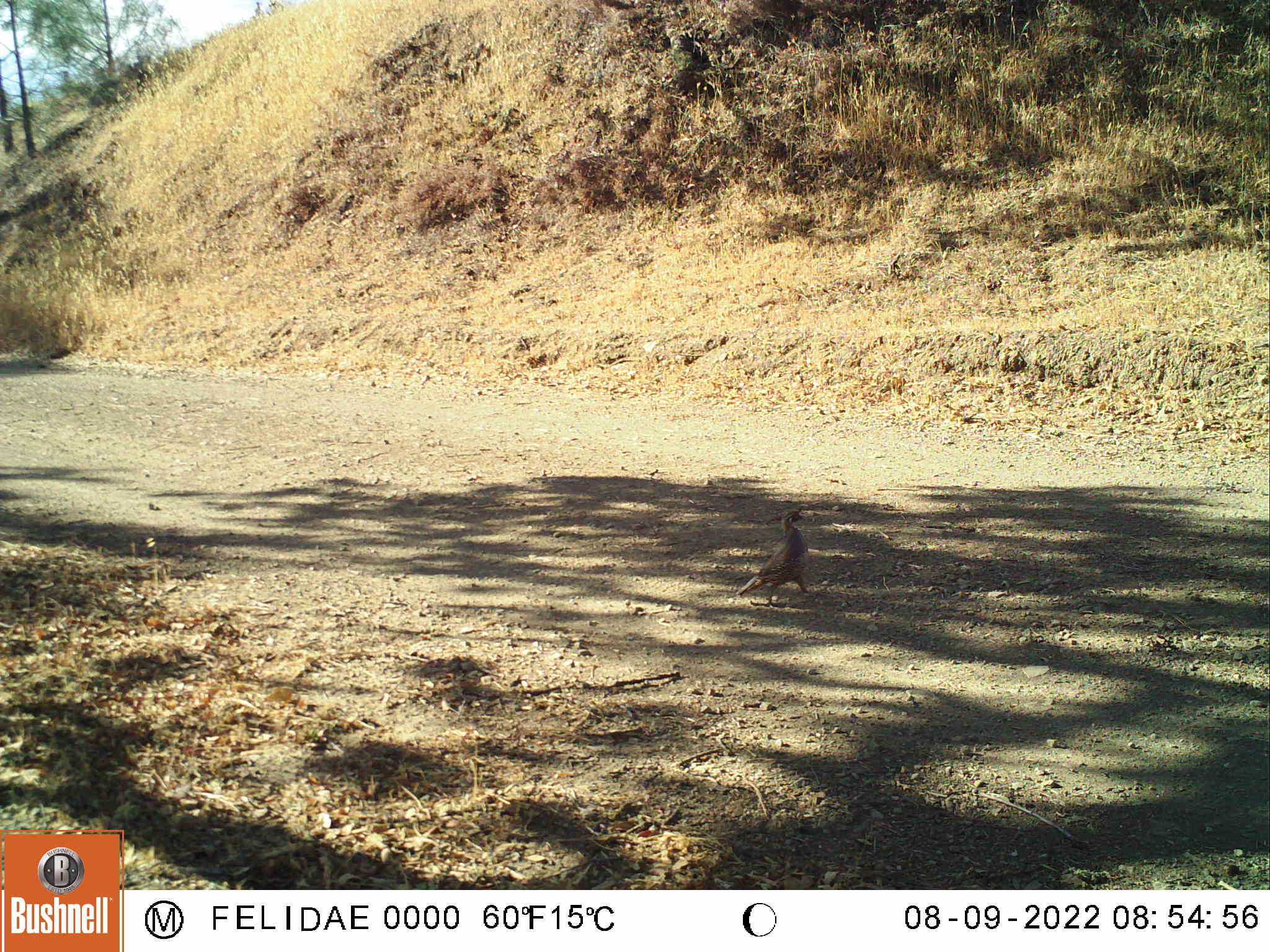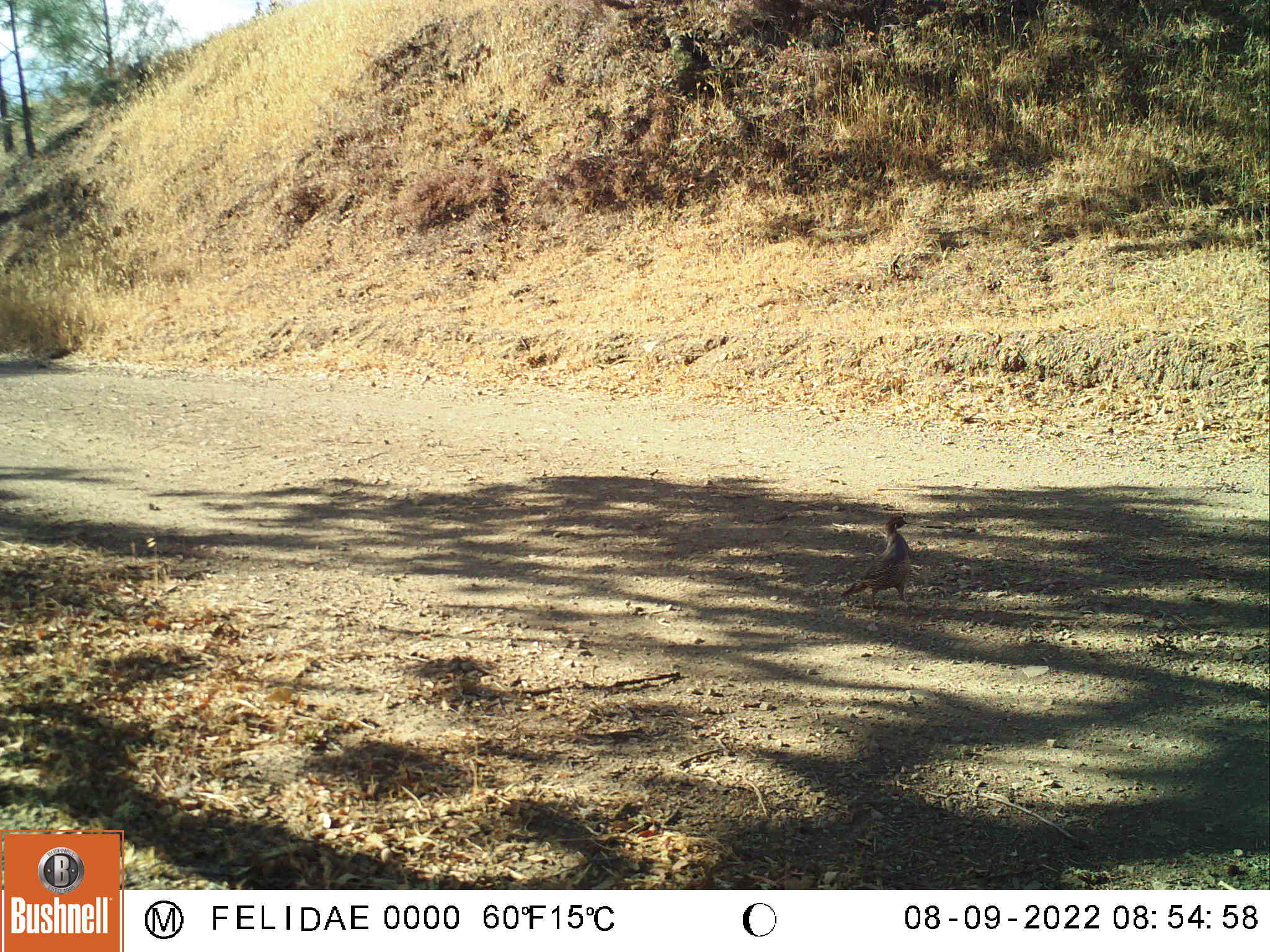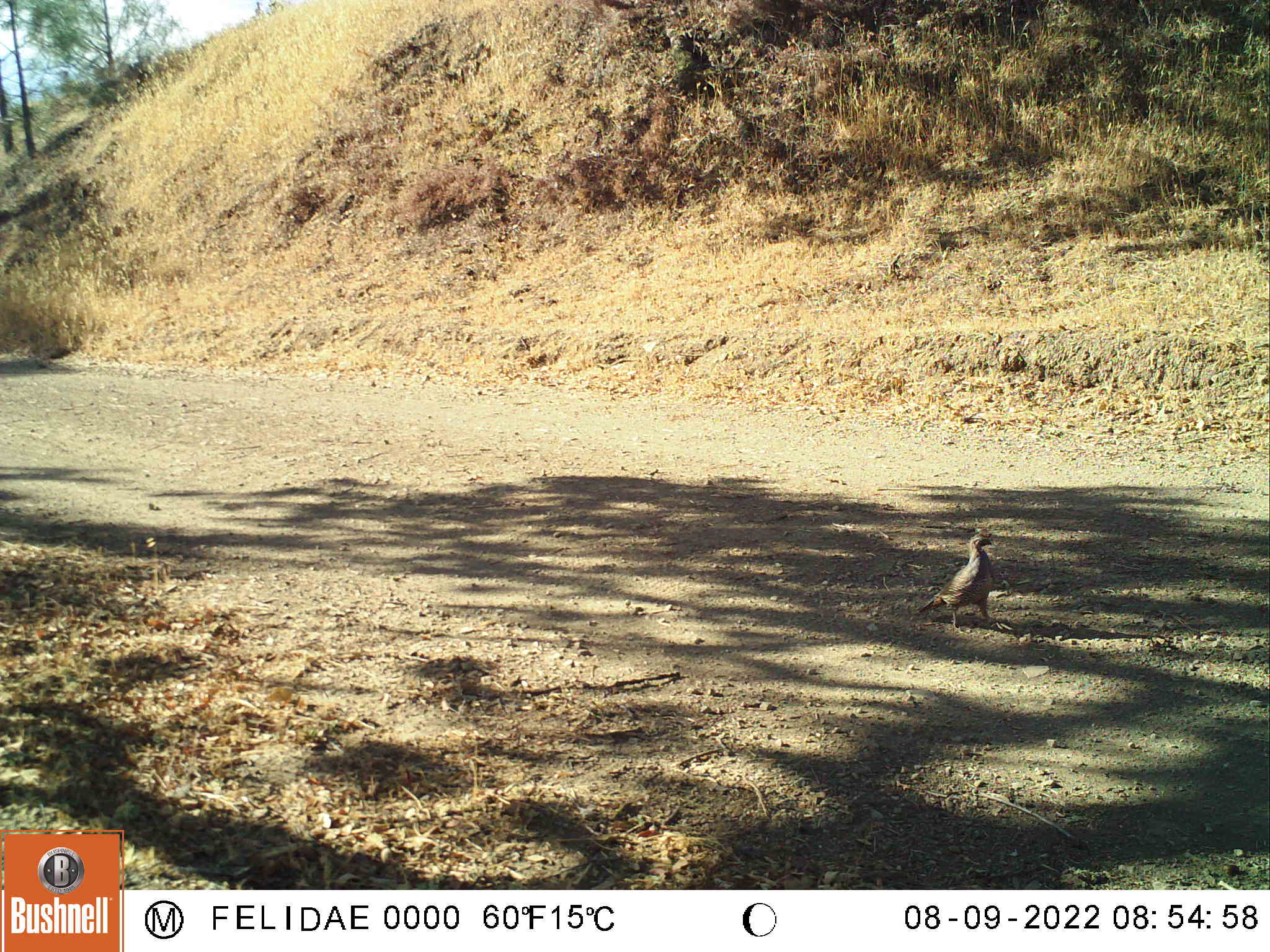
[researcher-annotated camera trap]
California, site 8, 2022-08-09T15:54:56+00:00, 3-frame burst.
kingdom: Animalia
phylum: Chordata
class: Aves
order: Galliformes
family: Odontophoridae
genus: Callipepla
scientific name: Callipepla californica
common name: california quail